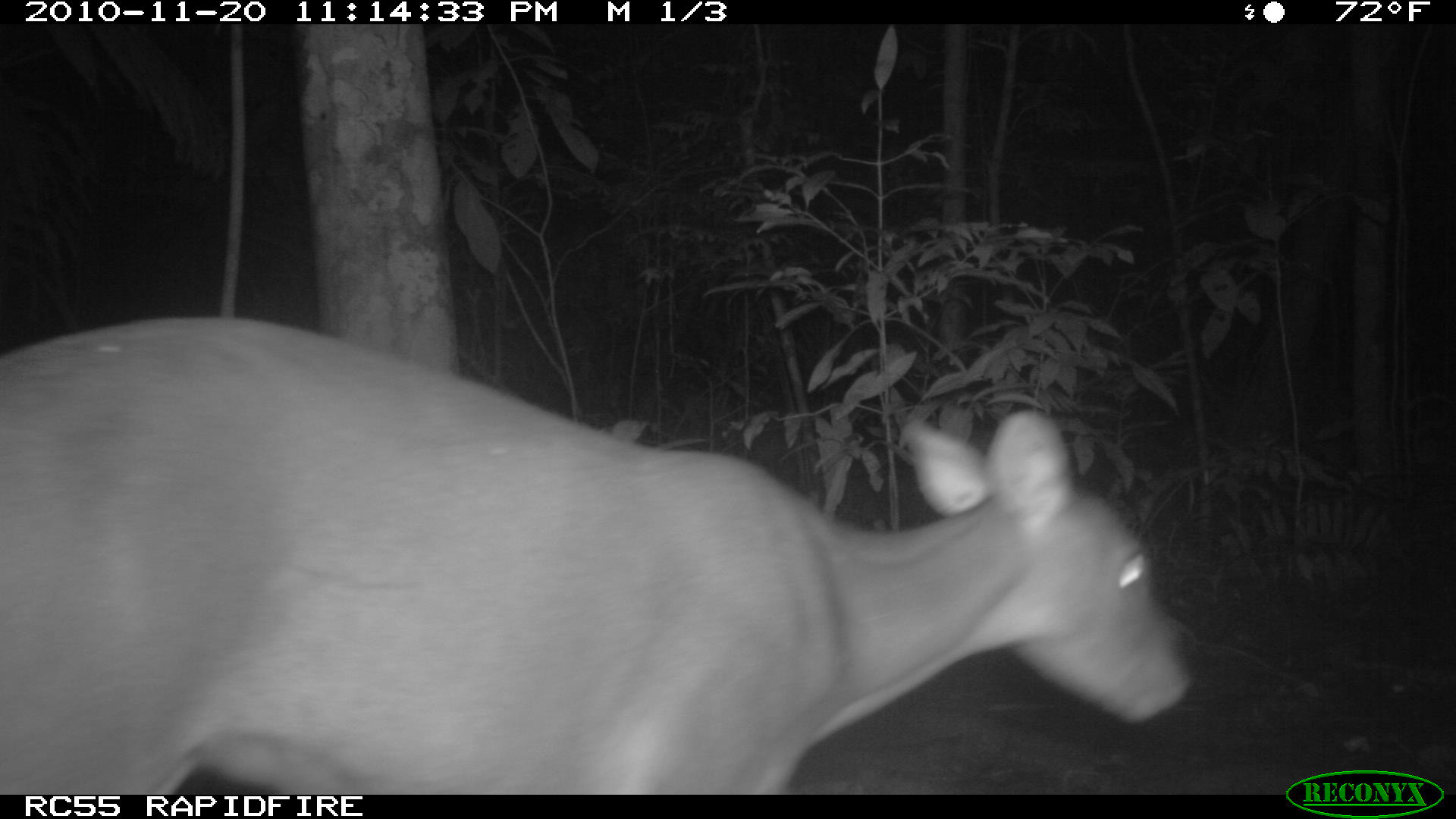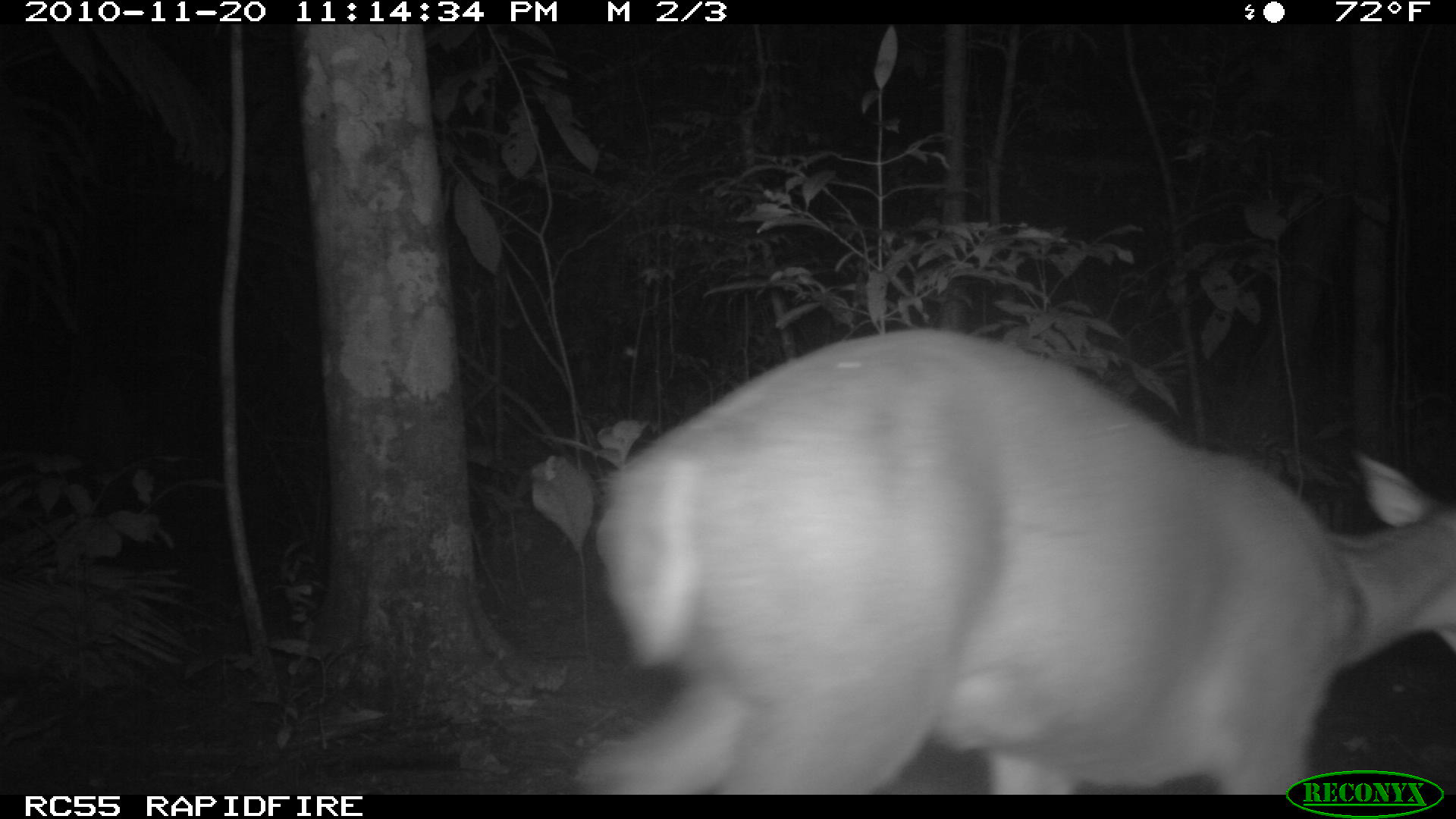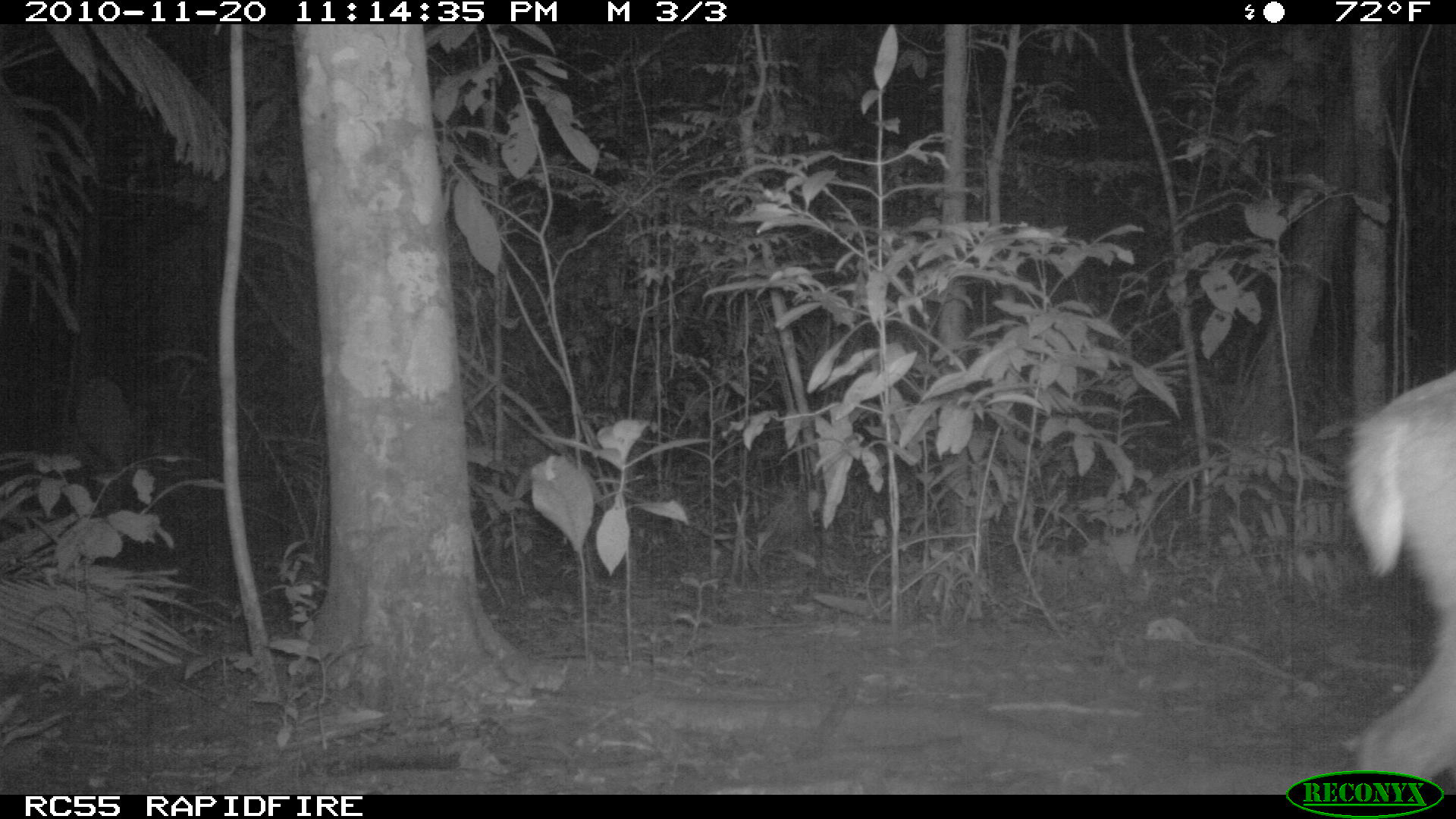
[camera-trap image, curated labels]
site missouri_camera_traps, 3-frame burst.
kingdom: Animalia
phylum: Chordata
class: Mammalia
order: Artiodactyla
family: Cervidae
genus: Odocoileus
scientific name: Odocoileus virginianus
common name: white-tailed deer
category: white tailed deer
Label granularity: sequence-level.